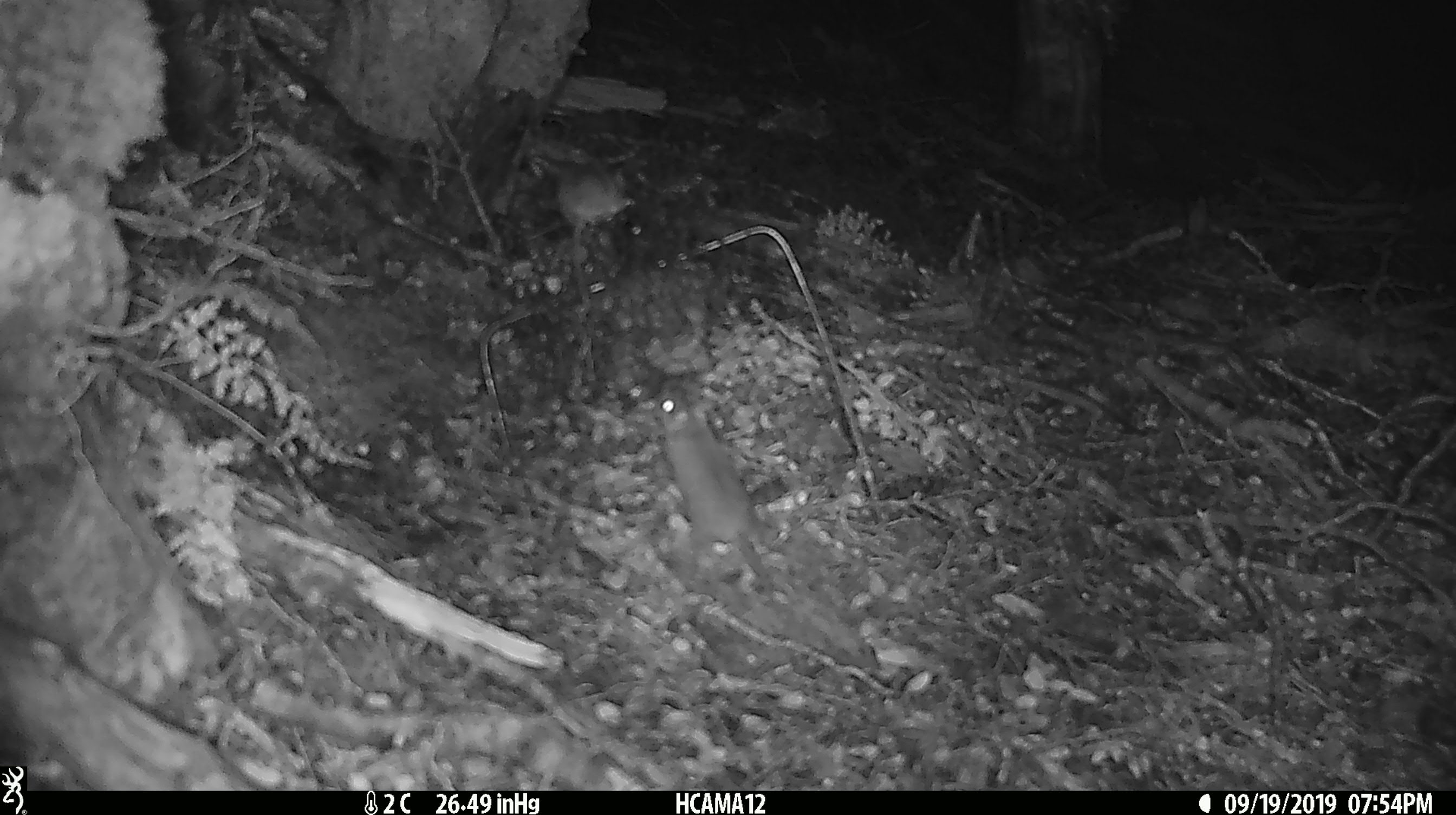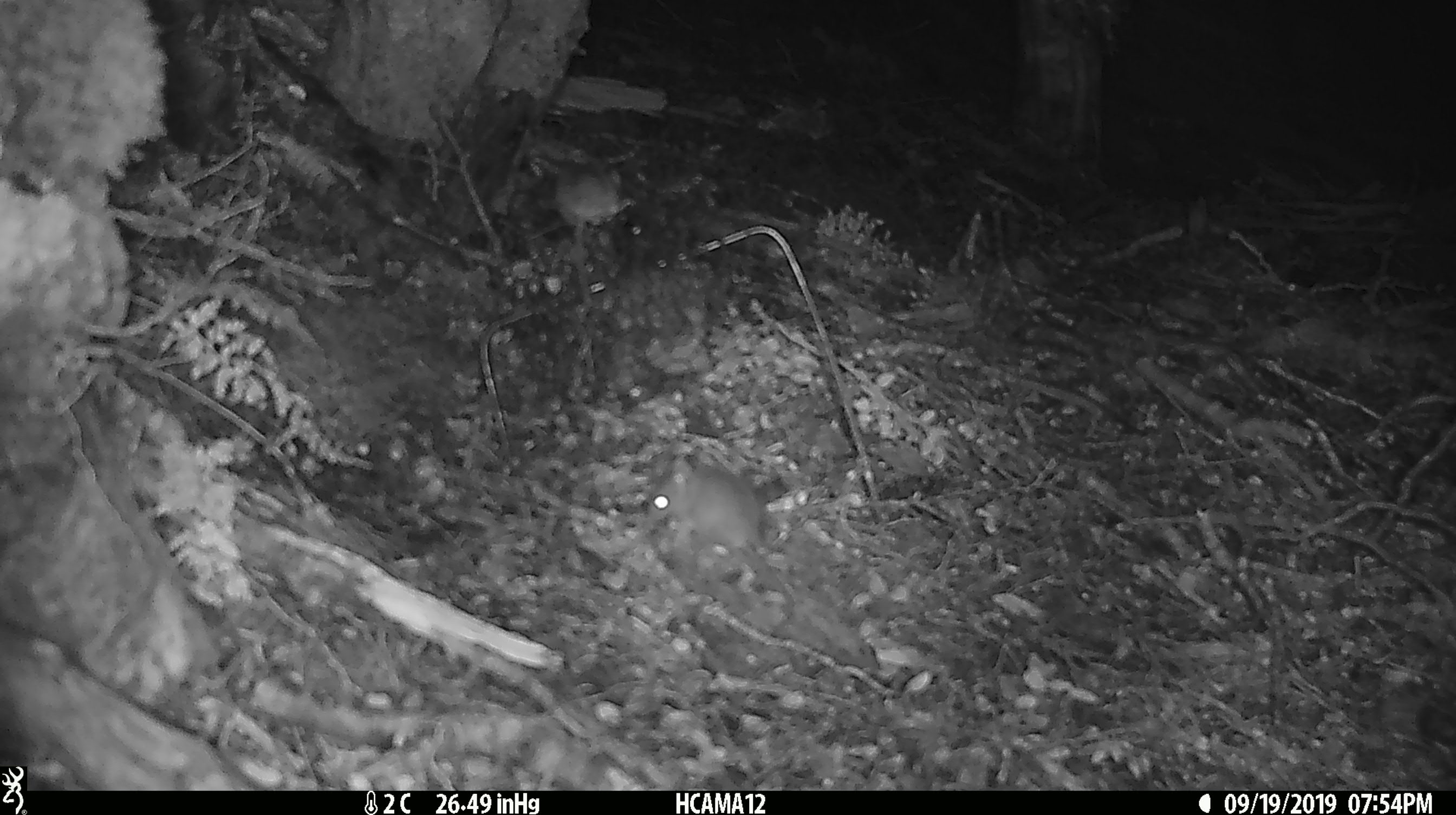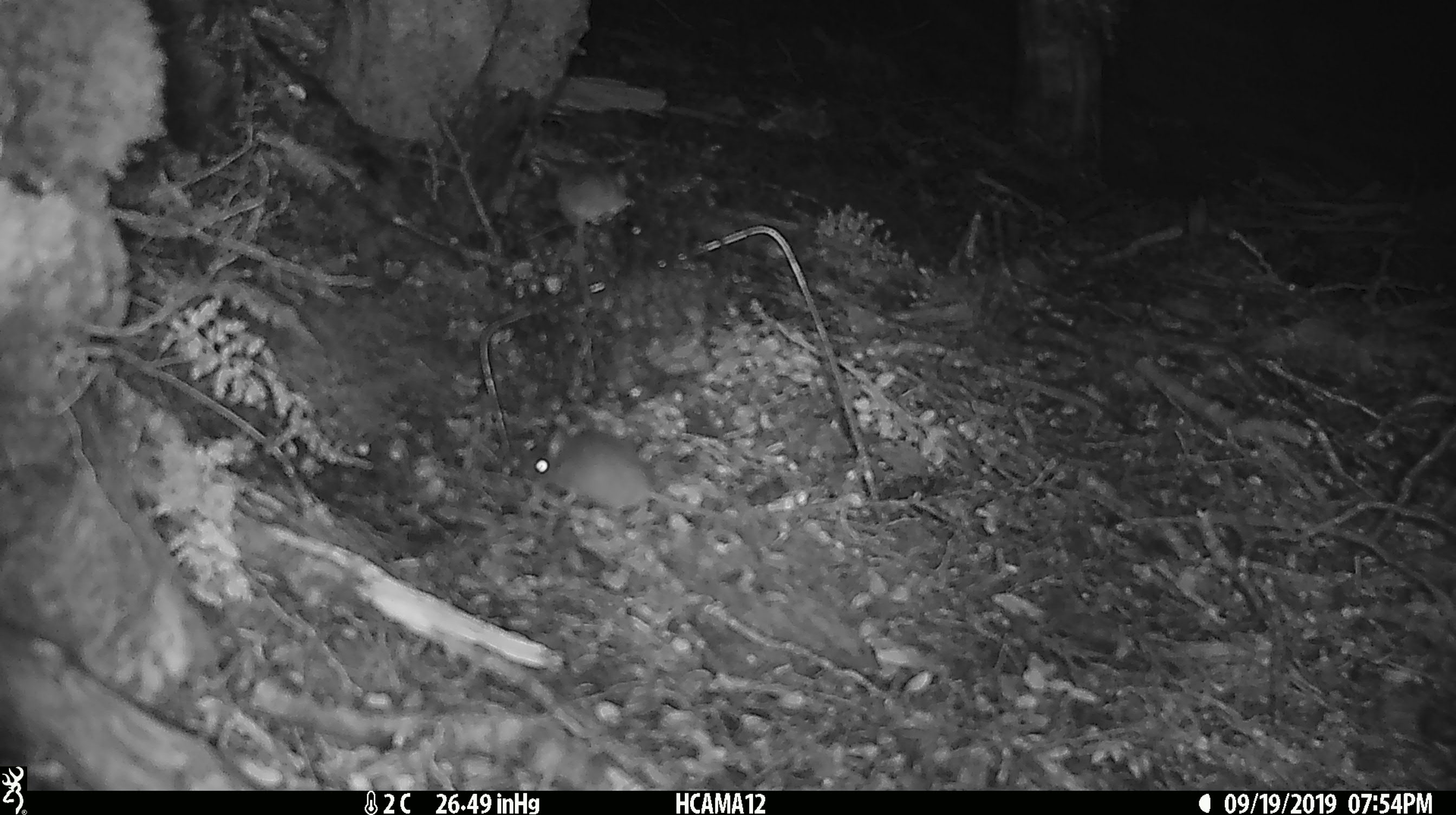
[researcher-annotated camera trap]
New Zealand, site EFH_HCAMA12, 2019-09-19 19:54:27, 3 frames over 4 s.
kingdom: Animalia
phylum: Chordata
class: Mammalia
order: Rodentia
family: Muridae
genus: Mus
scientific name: Mus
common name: mouse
Mouse (Mus).